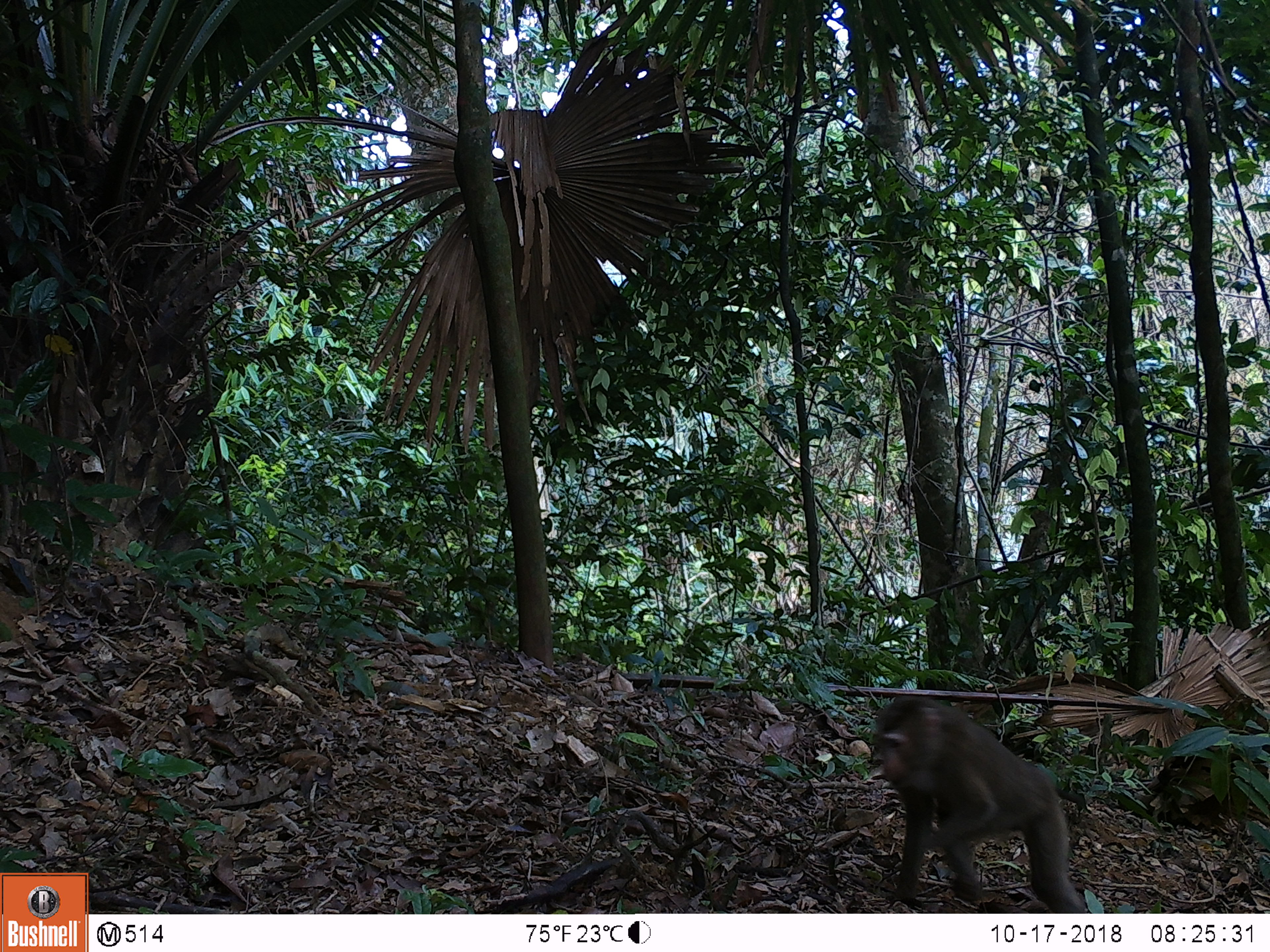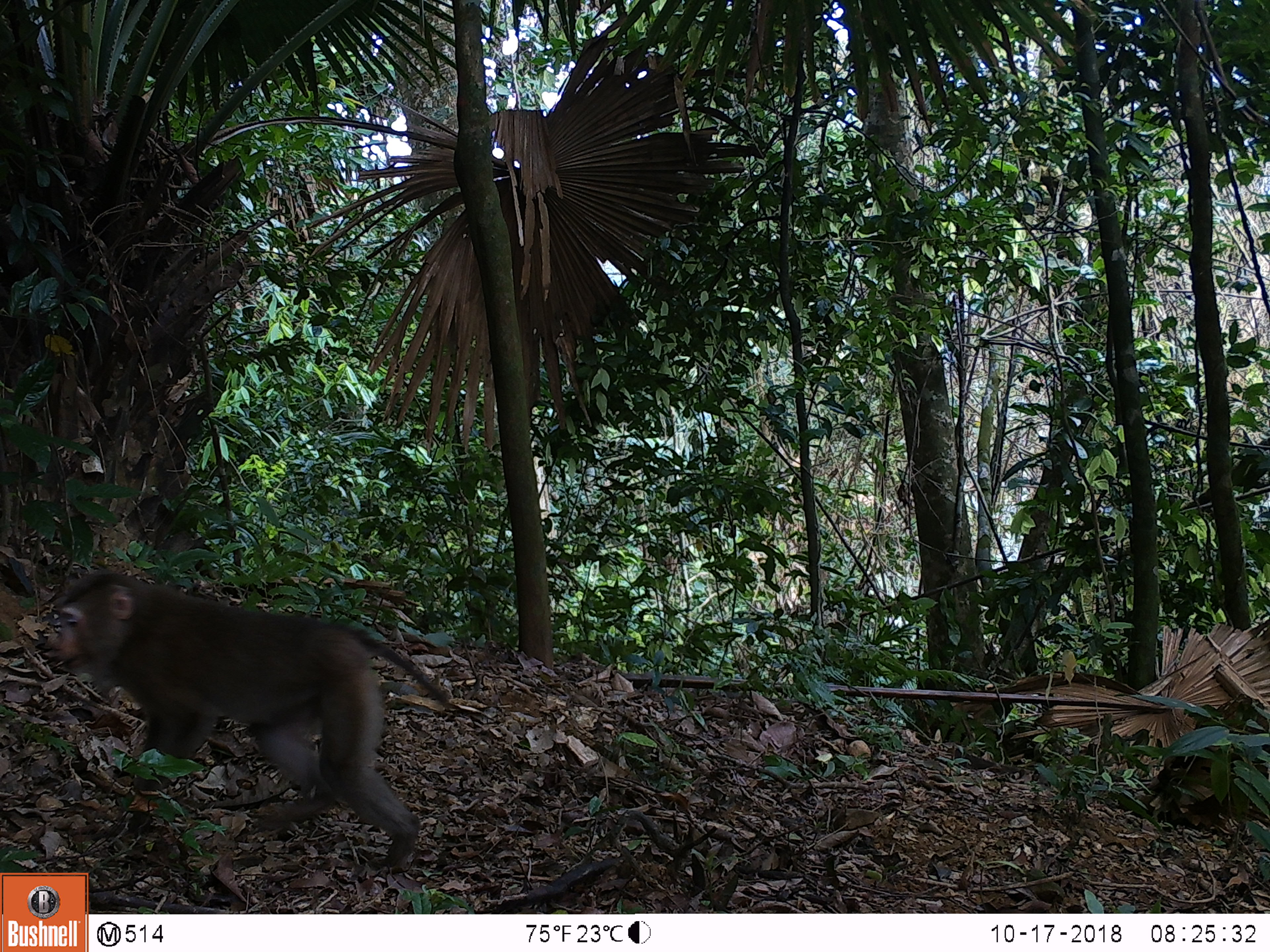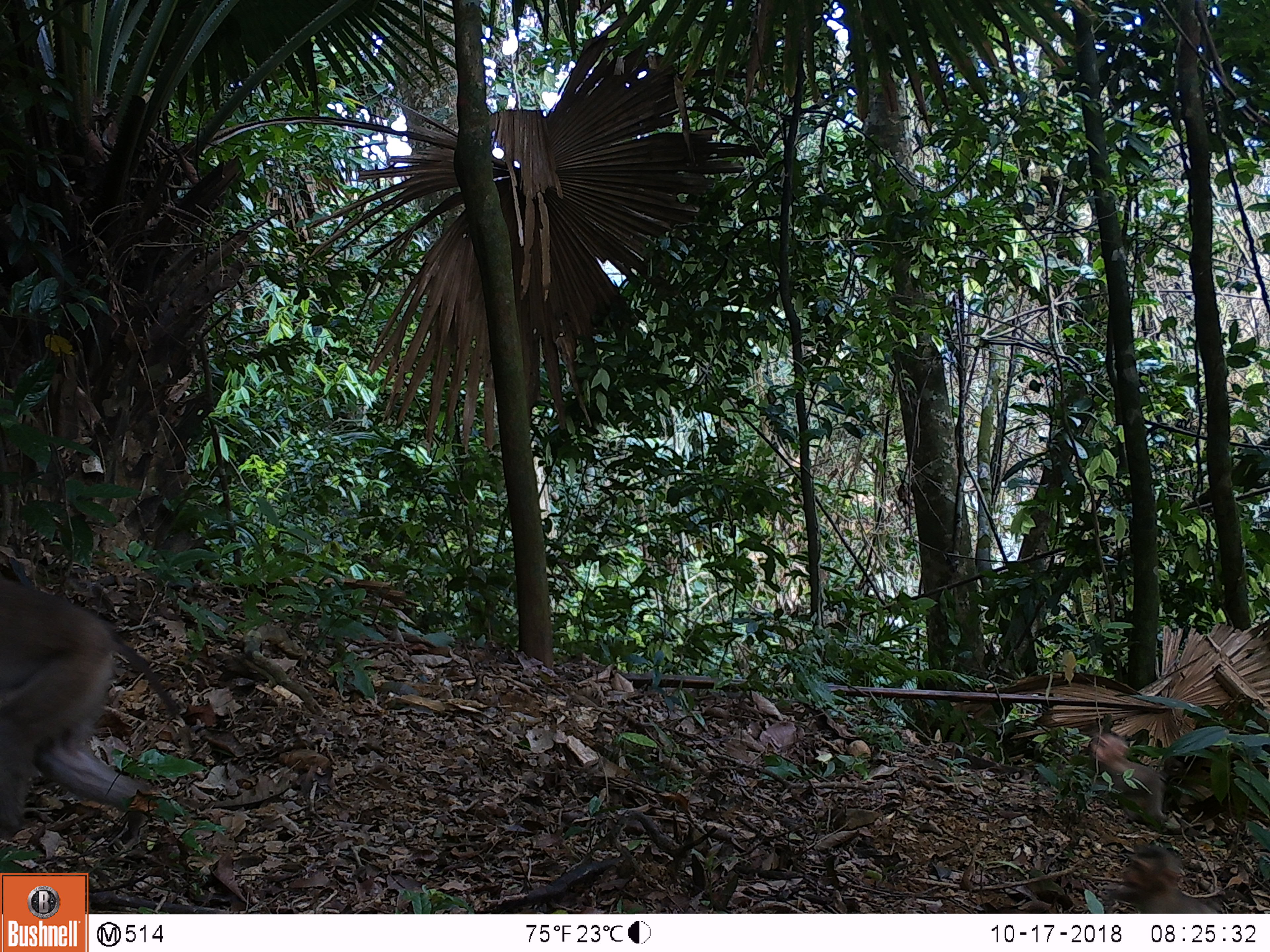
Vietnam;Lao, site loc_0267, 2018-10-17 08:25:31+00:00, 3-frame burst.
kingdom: Animalia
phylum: Chordata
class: Mammalia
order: Primates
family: Cercopithecidae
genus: Macaca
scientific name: Macaca nemestrina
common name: pig-tailed macaque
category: pig tailed macaque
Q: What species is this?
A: Pig tailed macaque (pig-tailed macaque) (Macaca nemestrina).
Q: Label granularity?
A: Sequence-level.